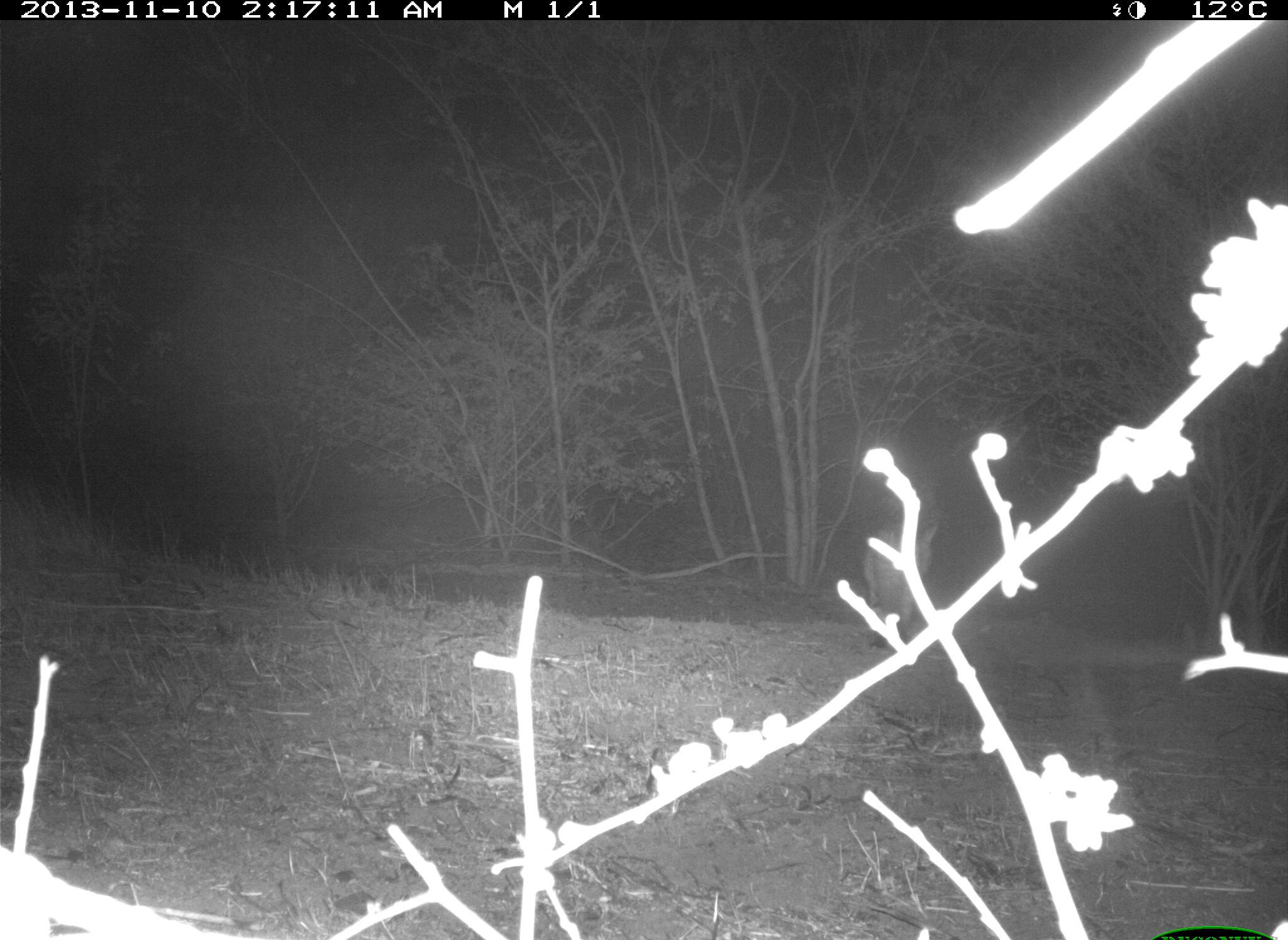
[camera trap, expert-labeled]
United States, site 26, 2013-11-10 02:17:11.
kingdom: Animalia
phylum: Chordata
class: Mammalia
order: Carnivora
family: Felidae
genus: Lynx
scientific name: Lynx rufus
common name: bobcat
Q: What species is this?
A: Bobcat (Lynx rufus).